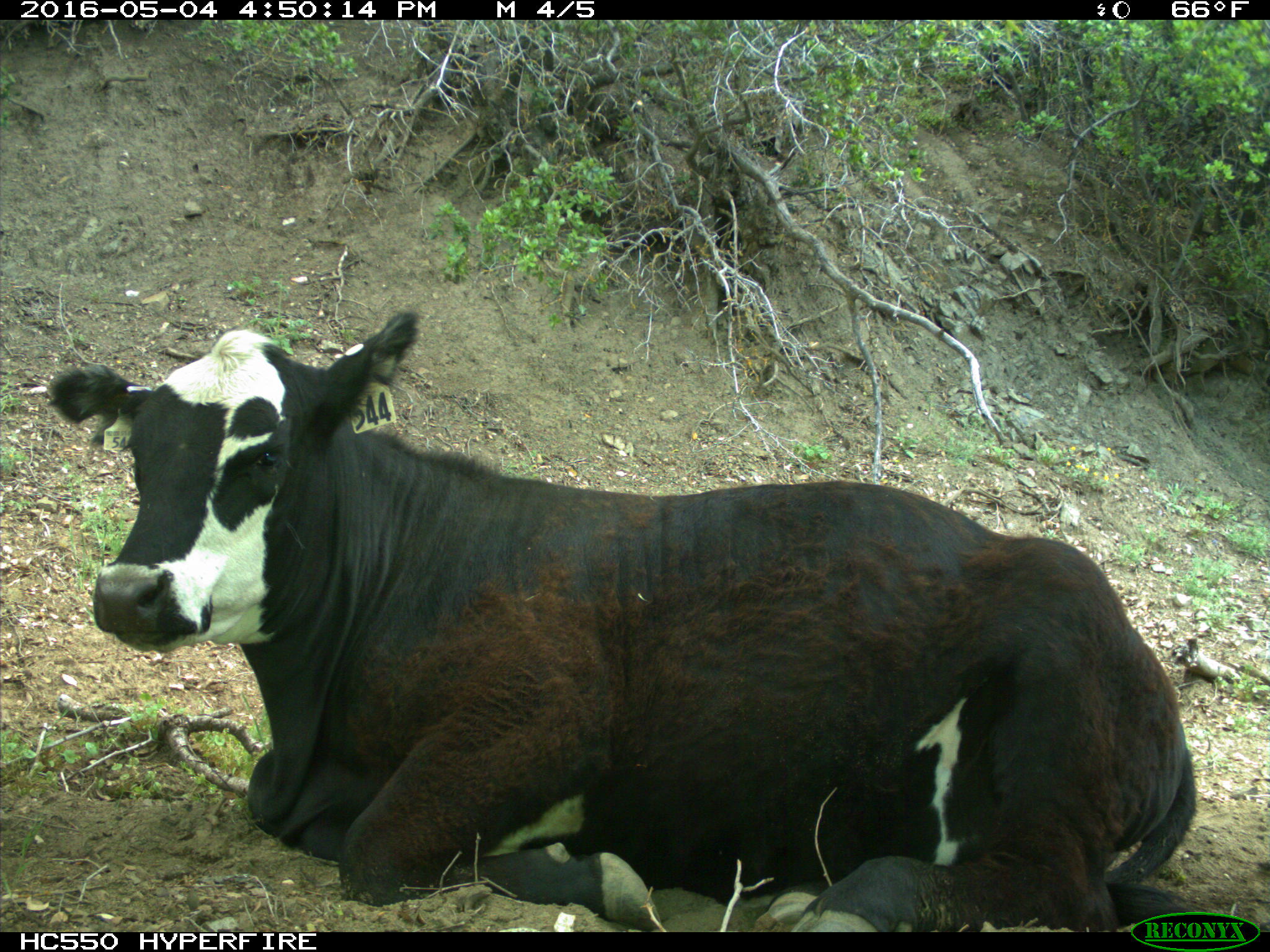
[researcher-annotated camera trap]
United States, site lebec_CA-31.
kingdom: Animalia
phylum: Chordata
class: Mammalia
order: Artiodactyla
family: Bovidae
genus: Bos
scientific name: Bos taurus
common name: domestic cow